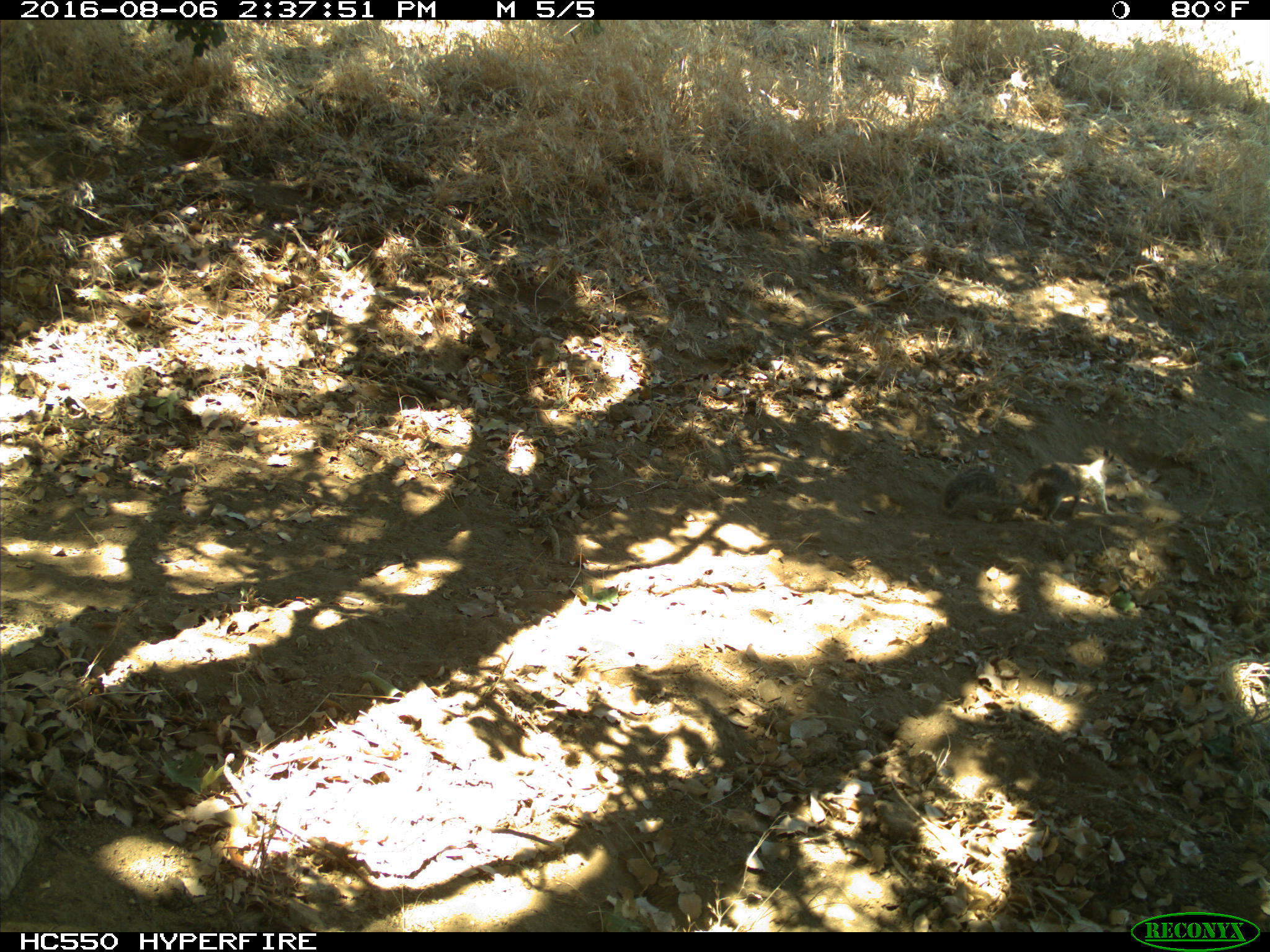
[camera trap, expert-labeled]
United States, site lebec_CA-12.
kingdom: Animalia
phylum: Chordata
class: Mammalia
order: Rodentia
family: Sciuridae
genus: Otospermophilus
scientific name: Otospermophilus beecheyi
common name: california ground squirrel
Otospermophilus beecheyi (california ground squirrel).